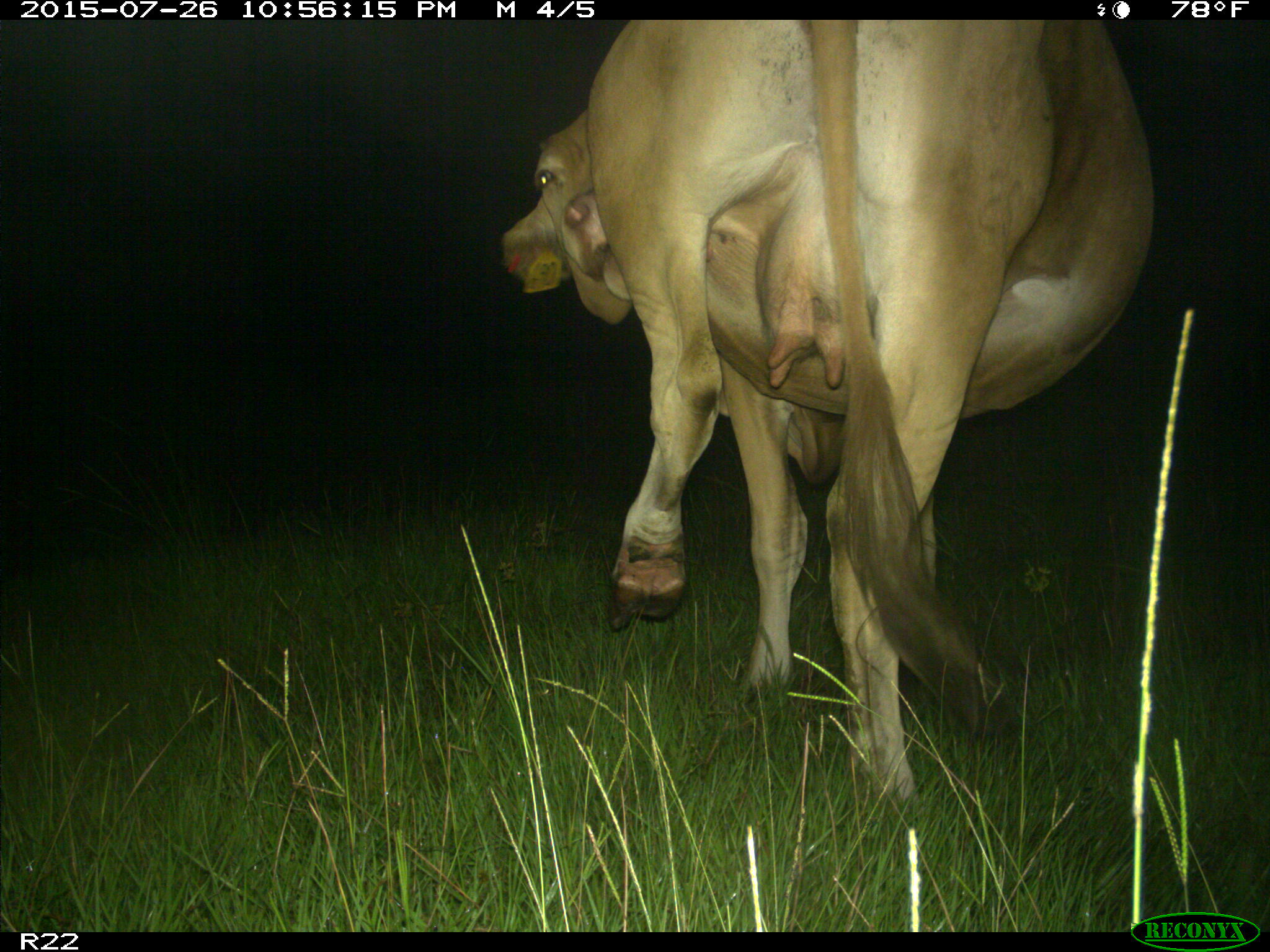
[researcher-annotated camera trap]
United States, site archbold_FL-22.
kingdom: Animalia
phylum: Chordata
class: Mammalia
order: Artiodactyla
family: Bovidae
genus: Bos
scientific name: Bos taurus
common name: domestic cow